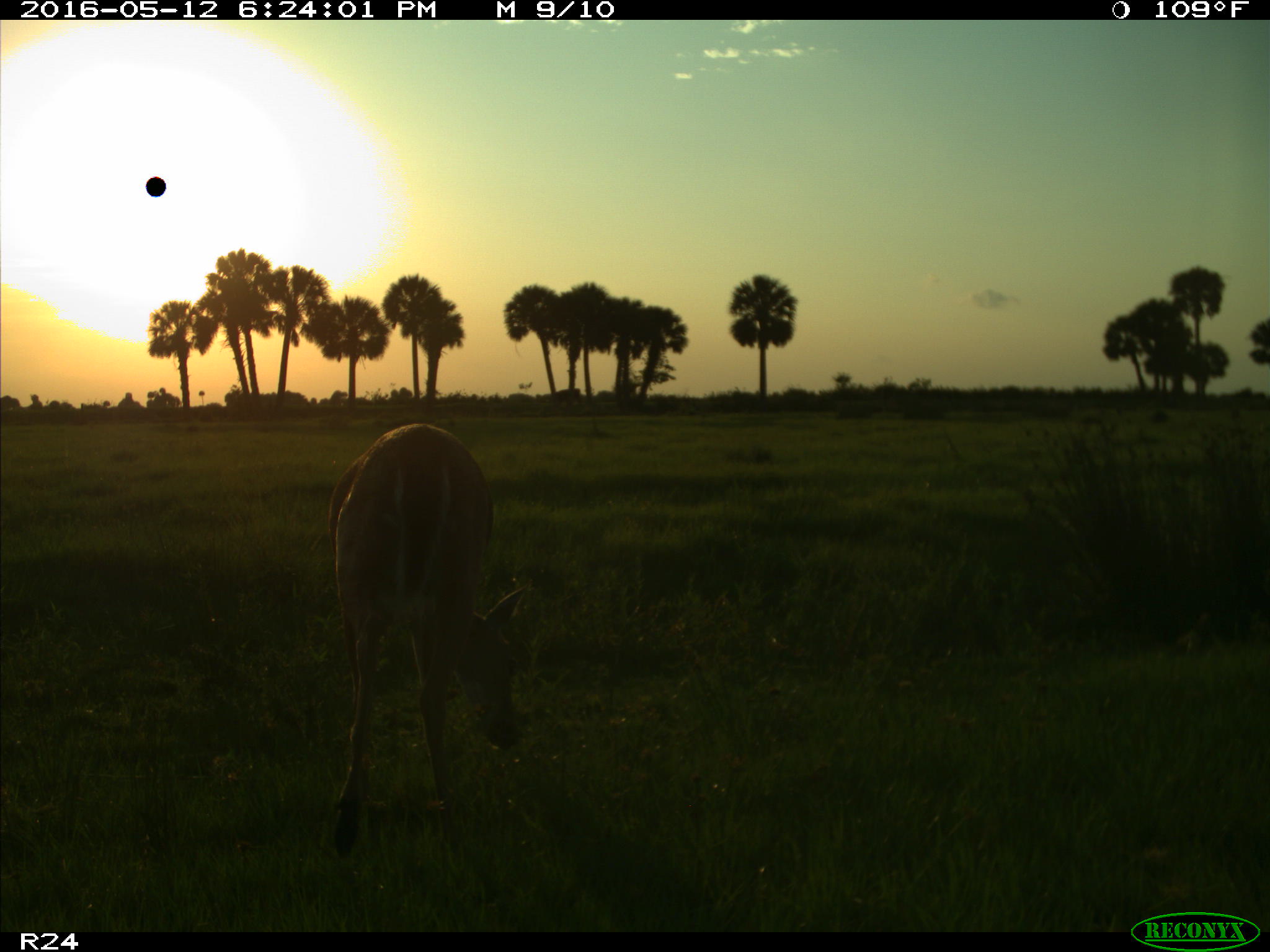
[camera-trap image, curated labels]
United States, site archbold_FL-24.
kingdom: Animalia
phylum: Chordata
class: Mammalia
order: Artiodactyla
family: Cervidae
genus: Odocoileus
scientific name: Odocoileus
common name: deer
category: unidentified deer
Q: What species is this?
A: Unidentified deer (deer) (Odocoileus).